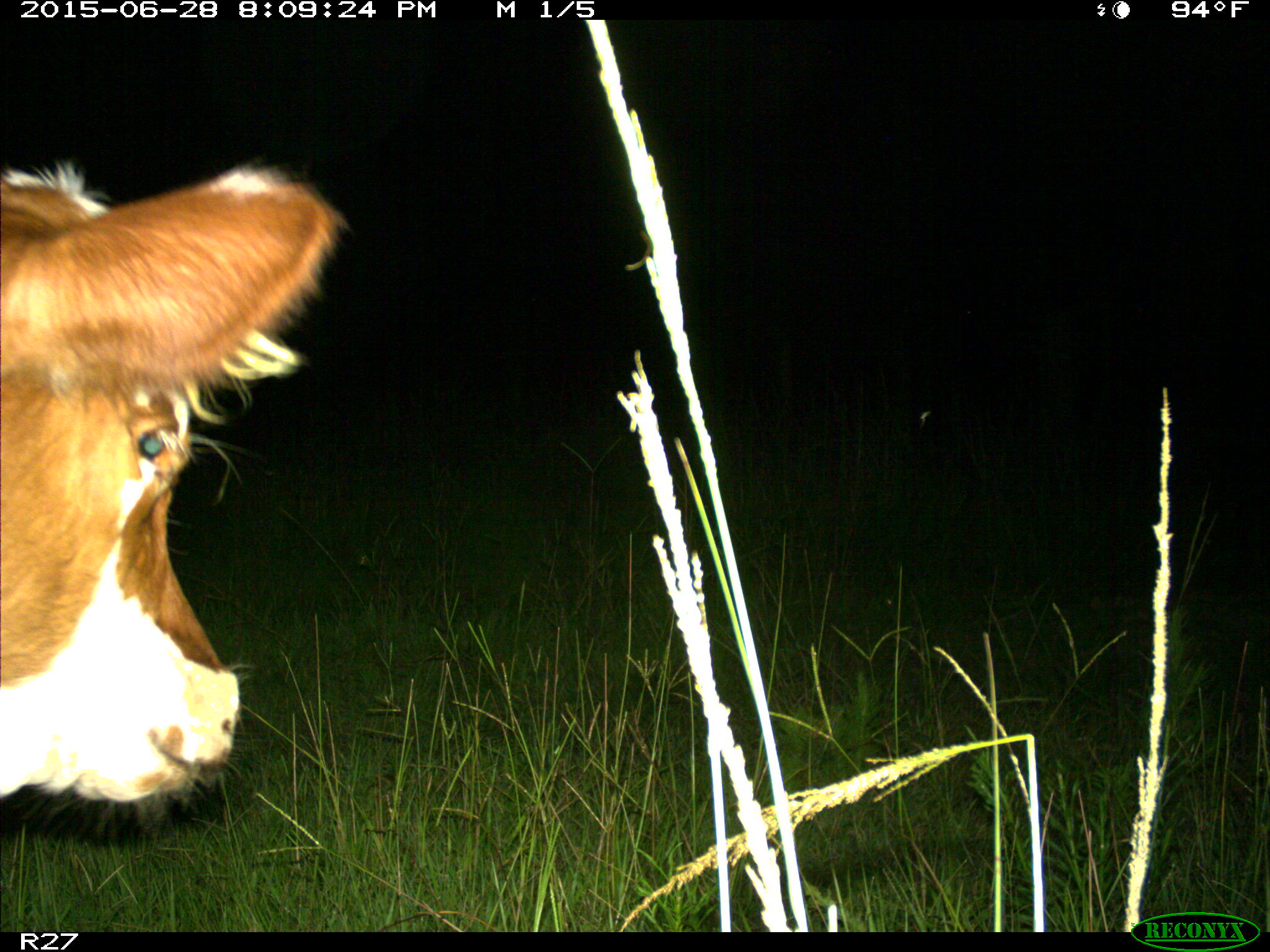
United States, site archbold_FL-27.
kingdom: Animalia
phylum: Chordata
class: Mammalia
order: Artiodactyla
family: Bovidae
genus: Bos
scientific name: Bos taurus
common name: domestic cow